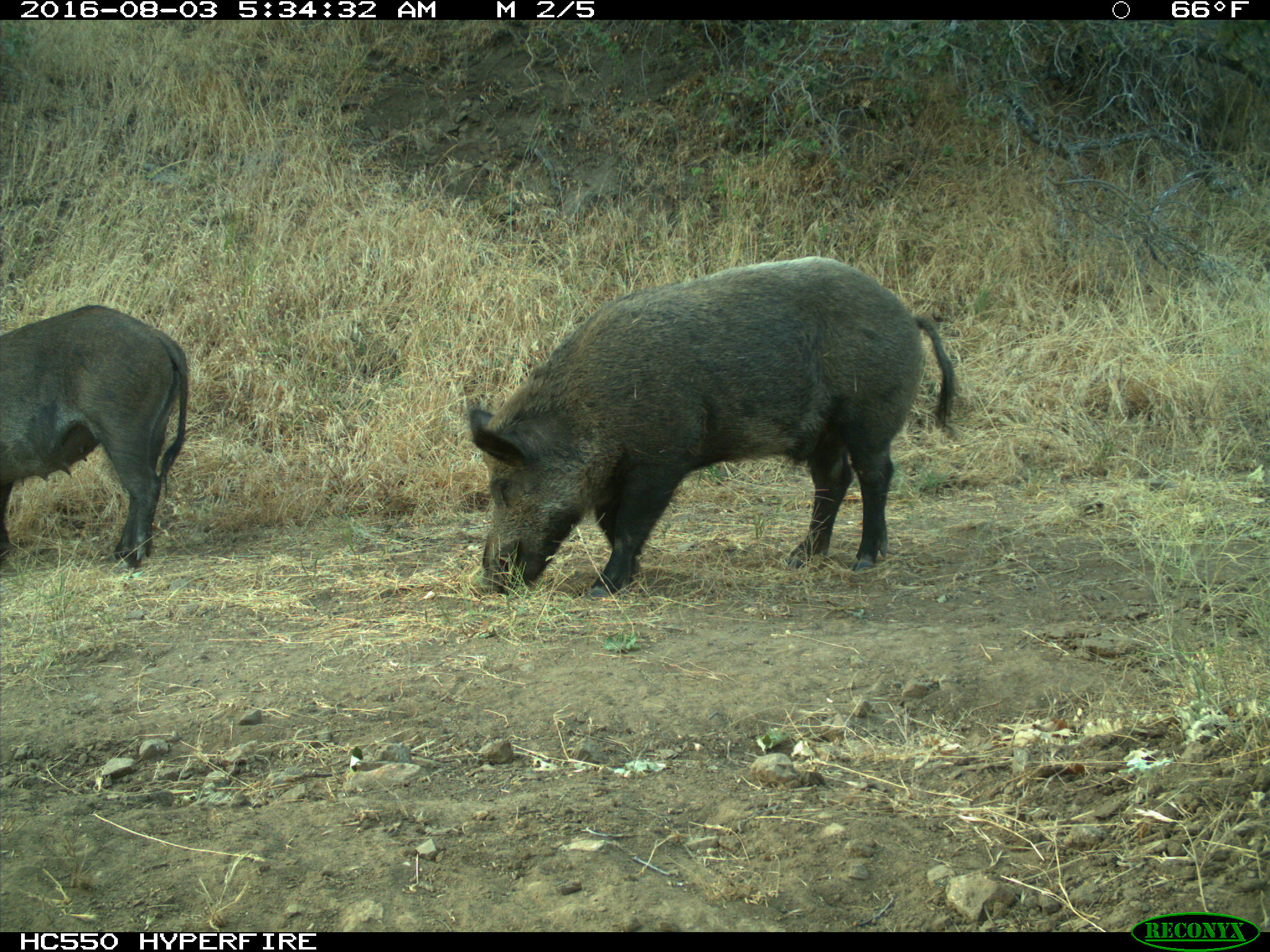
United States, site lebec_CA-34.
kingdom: Animalia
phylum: Chordata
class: Mammalia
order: Artiodactyla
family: Suidae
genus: Sus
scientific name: Sus scrofa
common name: wild boar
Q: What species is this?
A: Sus scrofa (wild boar).